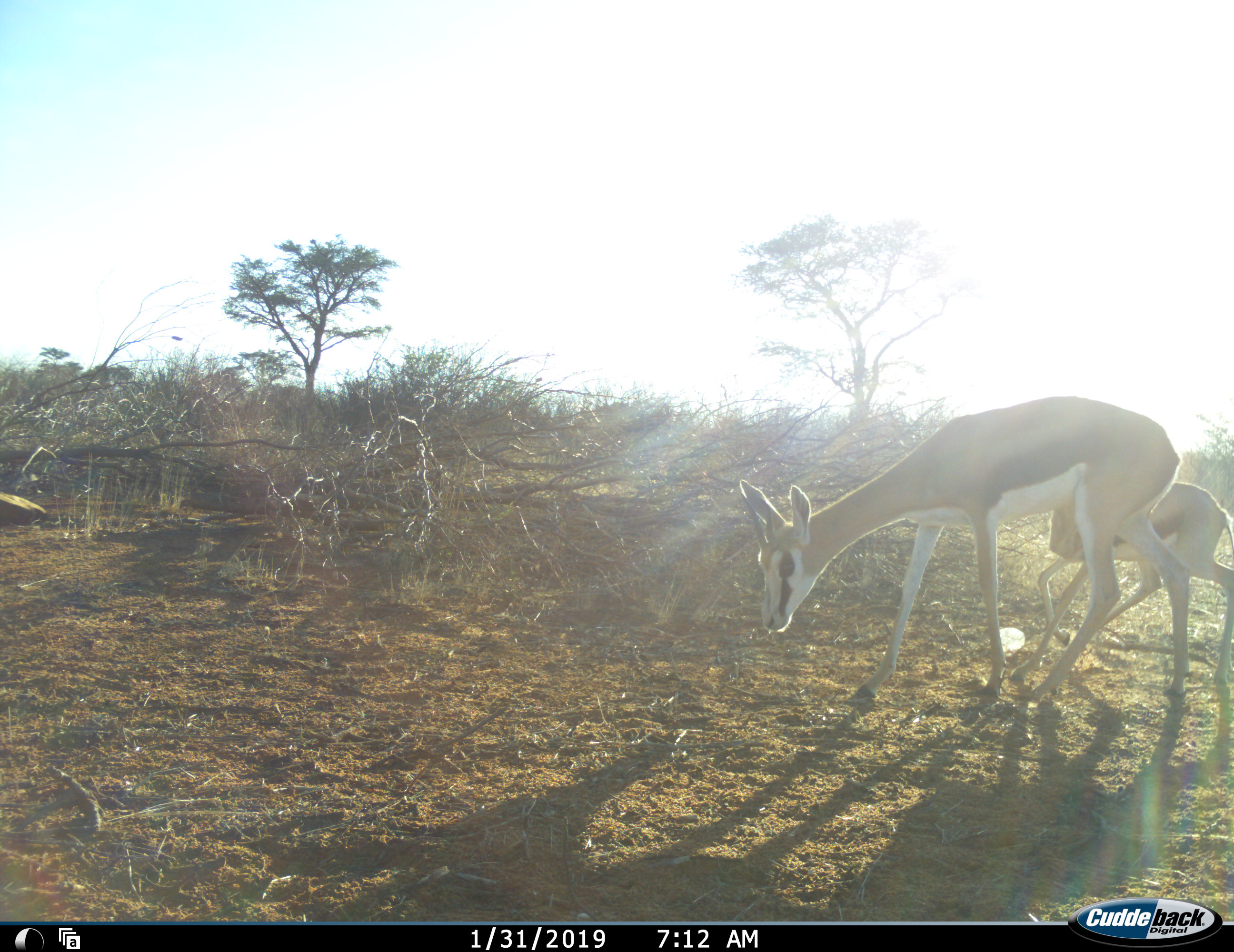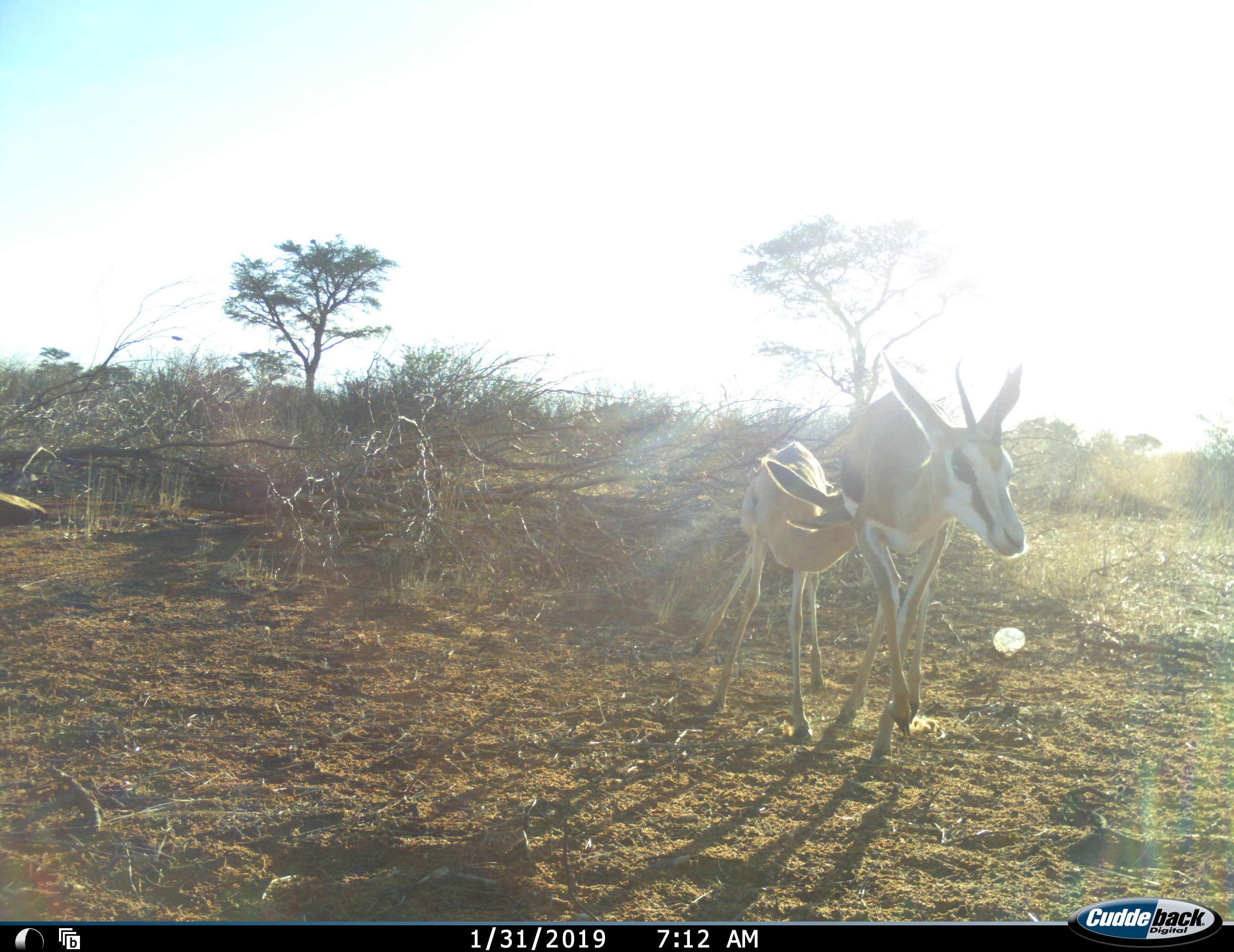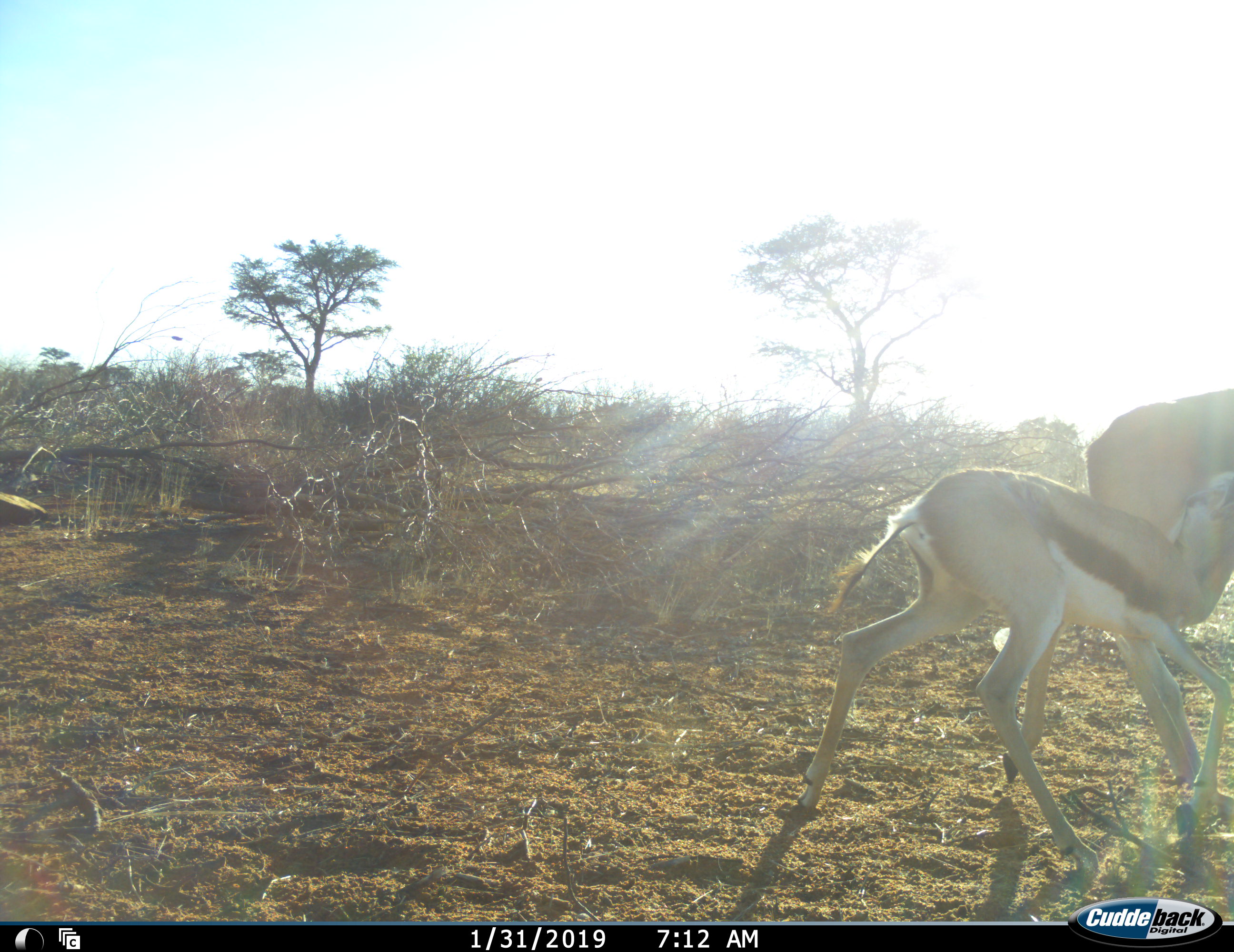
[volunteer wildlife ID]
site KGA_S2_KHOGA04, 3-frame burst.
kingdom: Animalia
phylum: Chordata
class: Mammalia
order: Artiodactyla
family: Bovidae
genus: Antidorcas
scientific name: Antidorcas marsupialis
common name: springbok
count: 2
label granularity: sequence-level